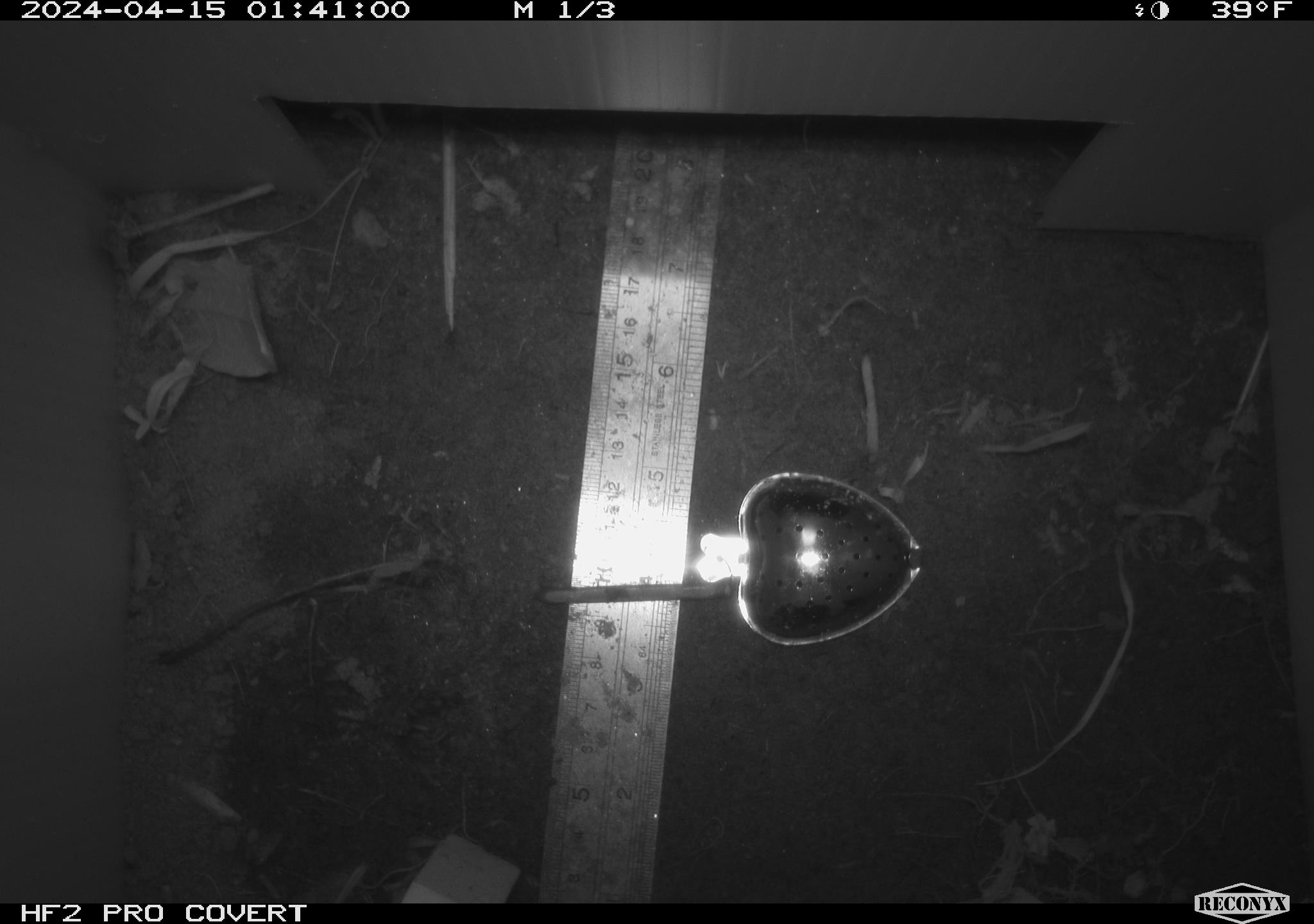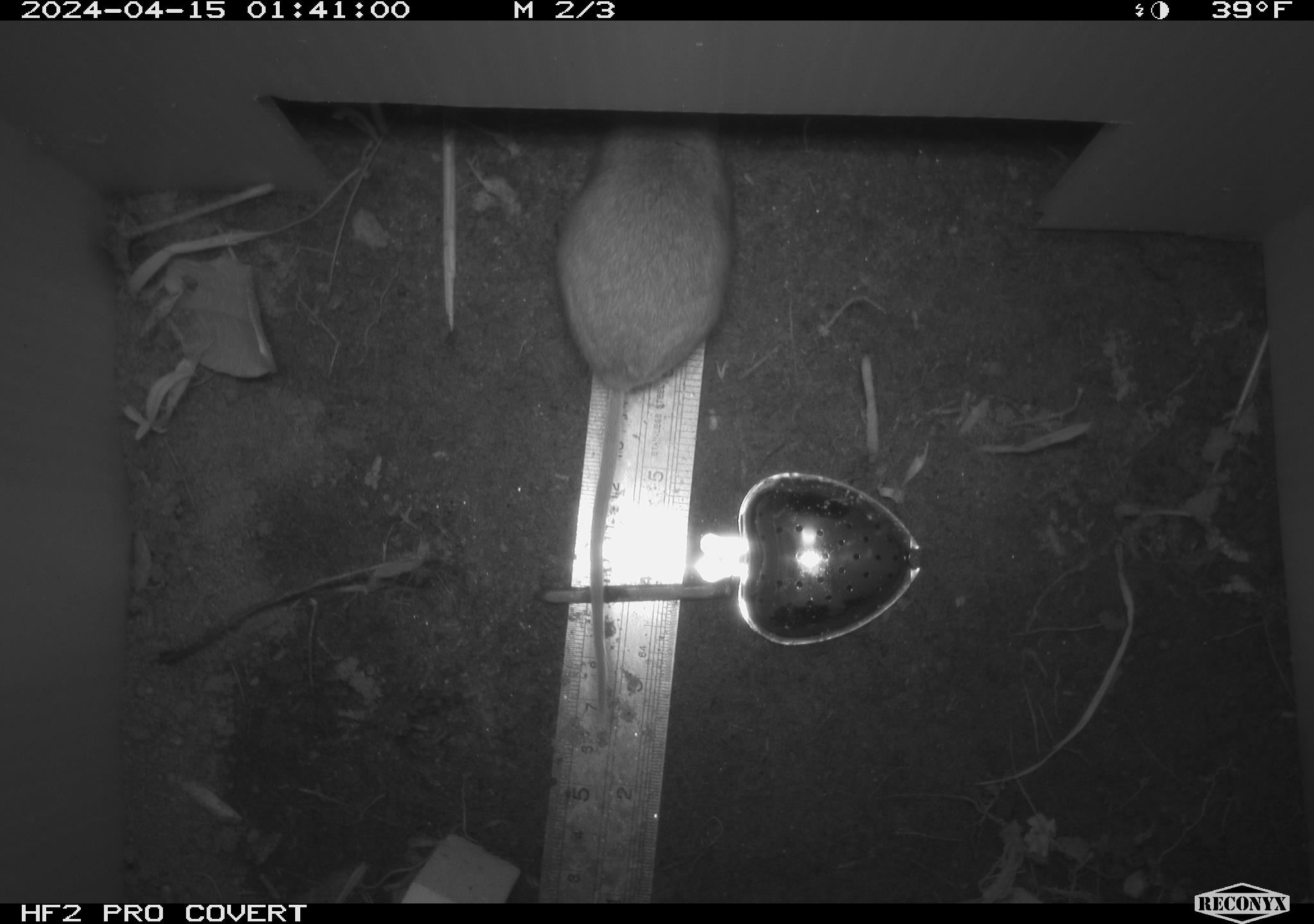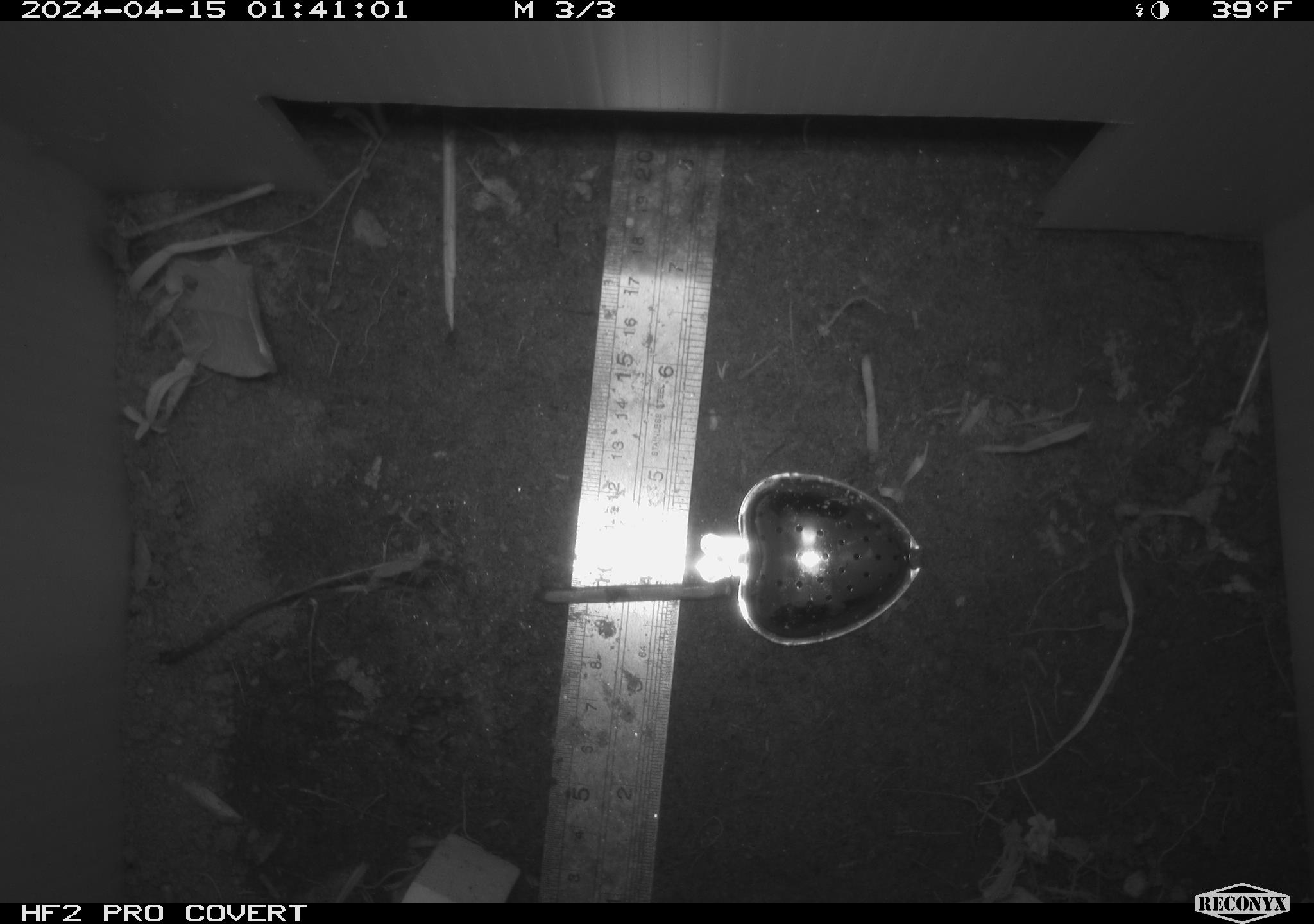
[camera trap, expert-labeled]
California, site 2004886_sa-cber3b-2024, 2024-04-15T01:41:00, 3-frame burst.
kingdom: Animalia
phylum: Chordata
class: Mammalia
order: Rodentia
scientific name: Rodentia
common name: mouse species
Mouse species (Rodentia).